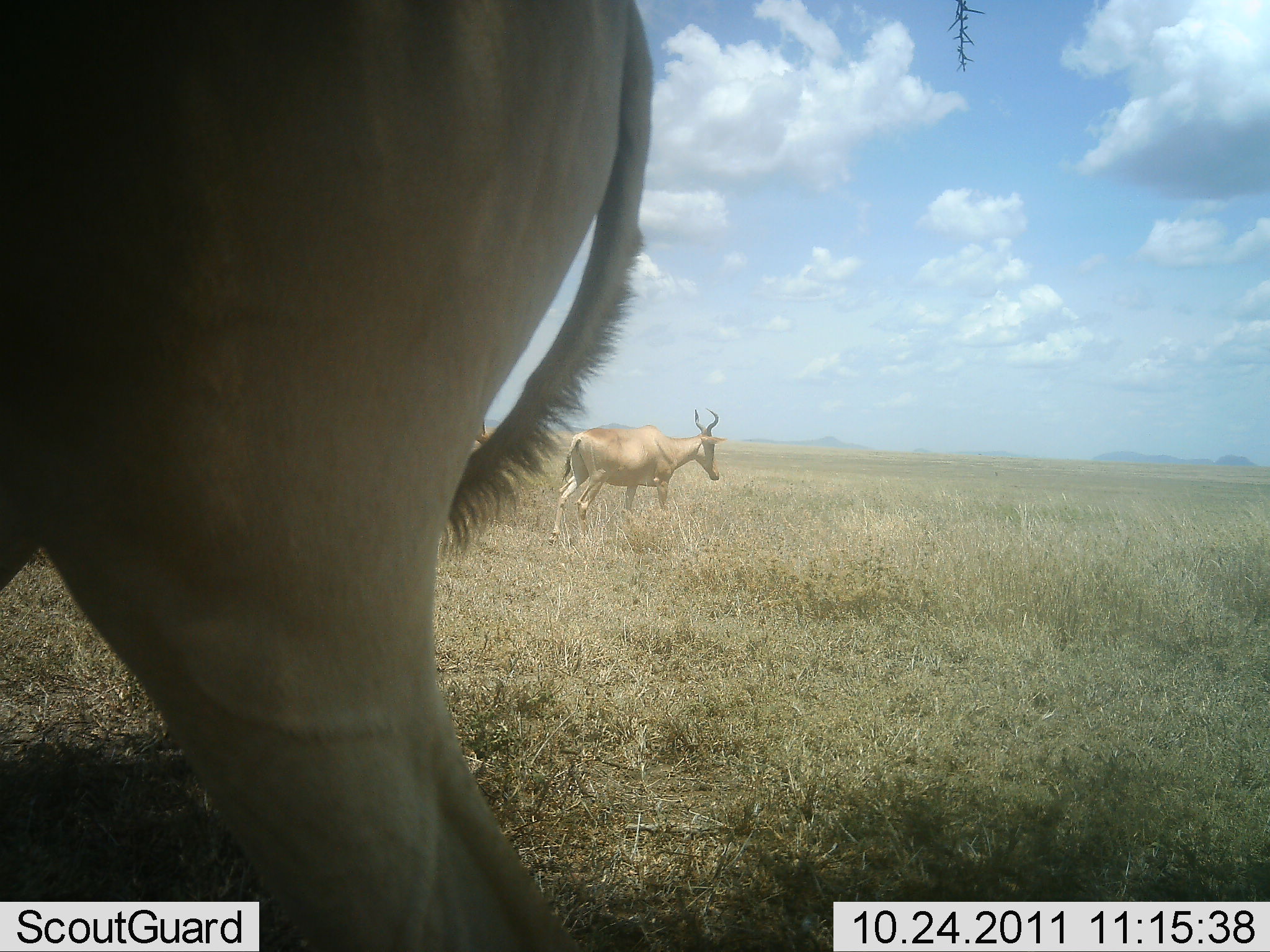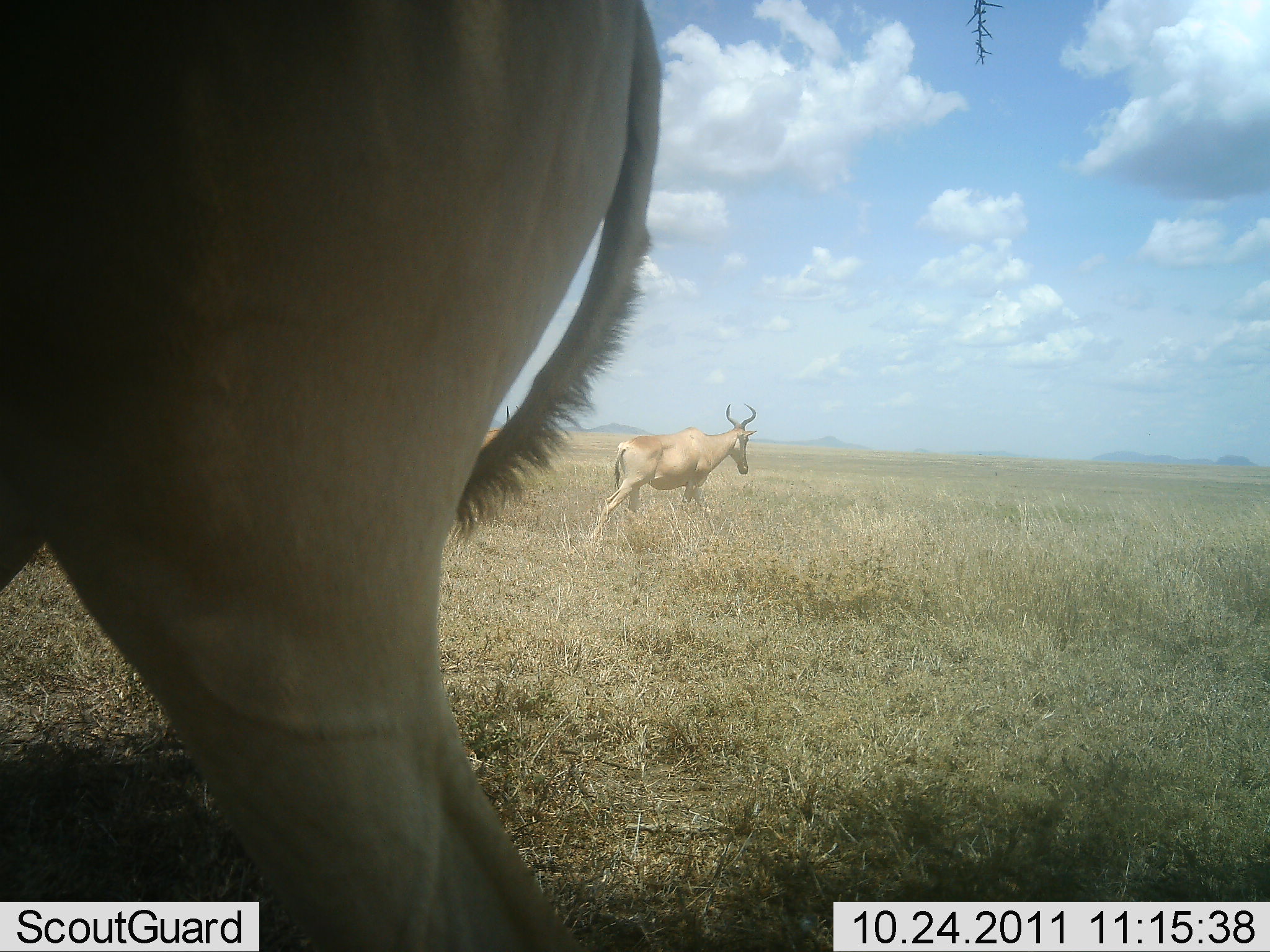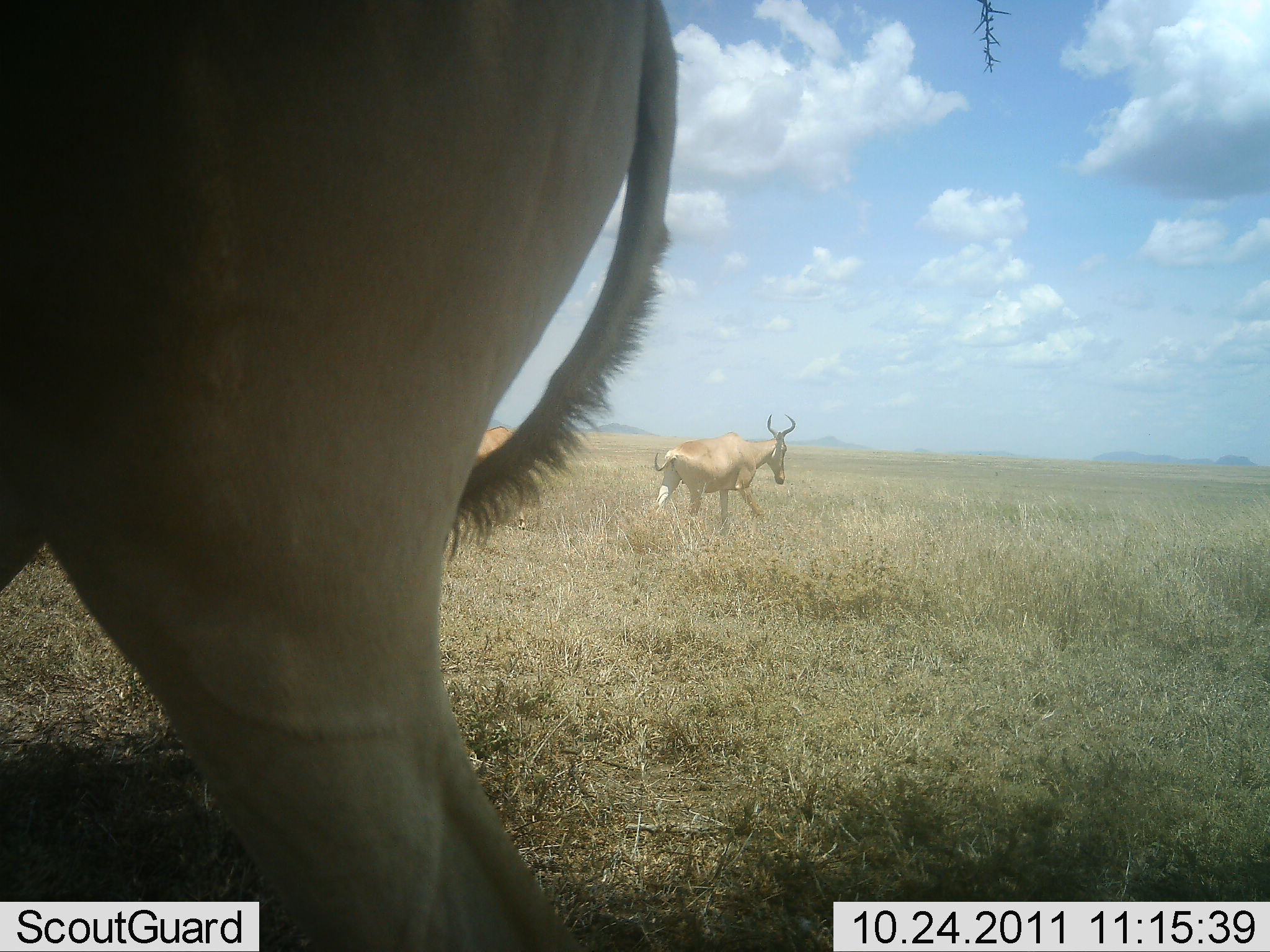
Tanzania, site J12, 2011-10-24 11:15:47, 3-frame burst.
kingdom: Animalia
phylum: Chordata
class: Mammalia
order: Artiodactyla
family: Bovidae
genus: Alcelaphus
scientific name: Alcelaphus buselaphus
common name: hartebeest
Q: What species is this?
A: Hartebeest (Alcelaphus buselaphus).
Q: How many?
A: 2.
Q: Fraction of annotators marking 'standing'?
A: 81%.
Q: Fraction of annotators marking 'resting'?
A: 0%.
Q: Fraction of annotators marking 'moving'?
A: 75%.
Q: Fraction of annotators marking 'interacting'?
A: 0%.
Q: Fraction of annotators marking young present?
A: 0%.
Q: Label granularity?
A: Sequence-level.